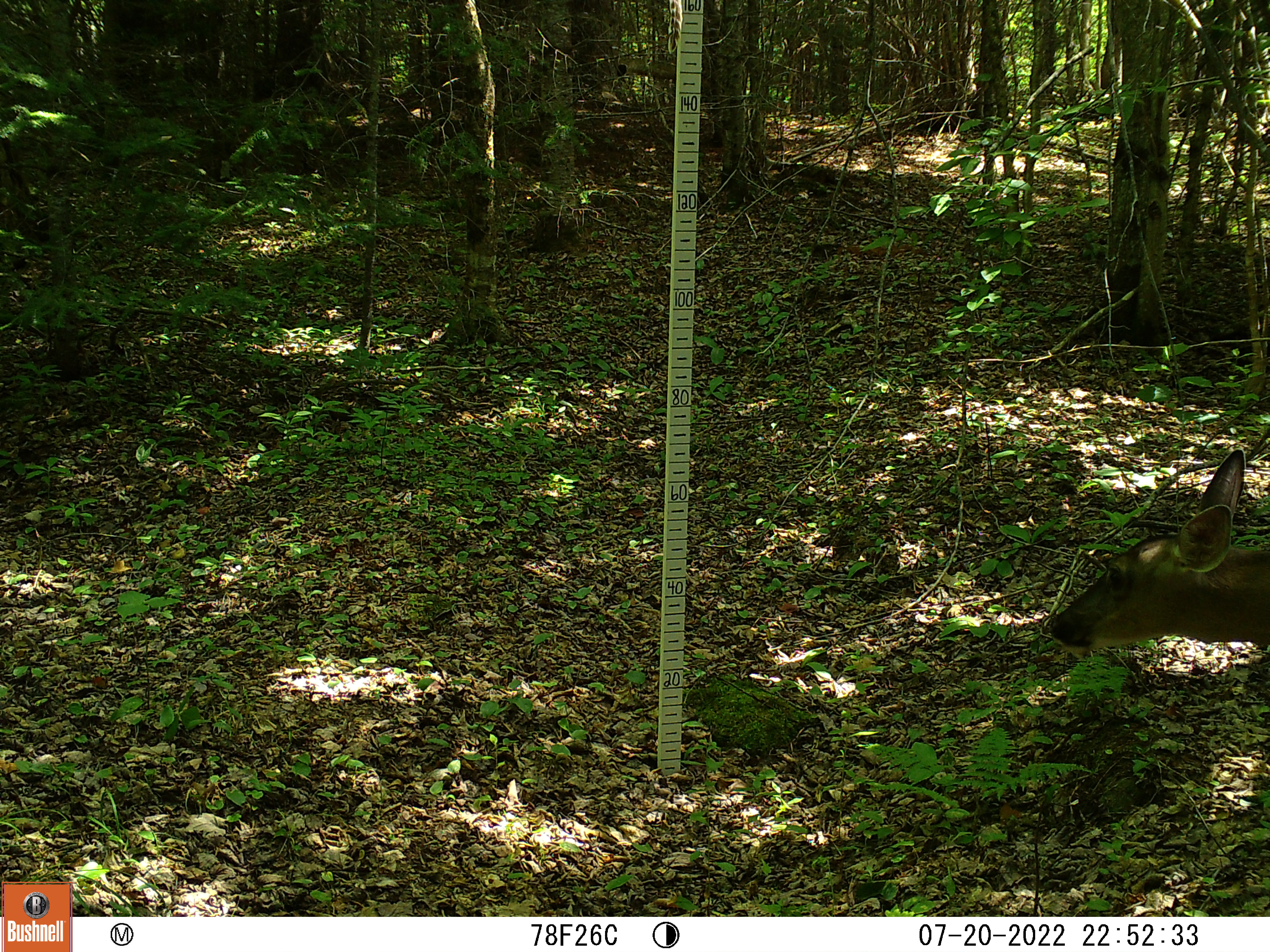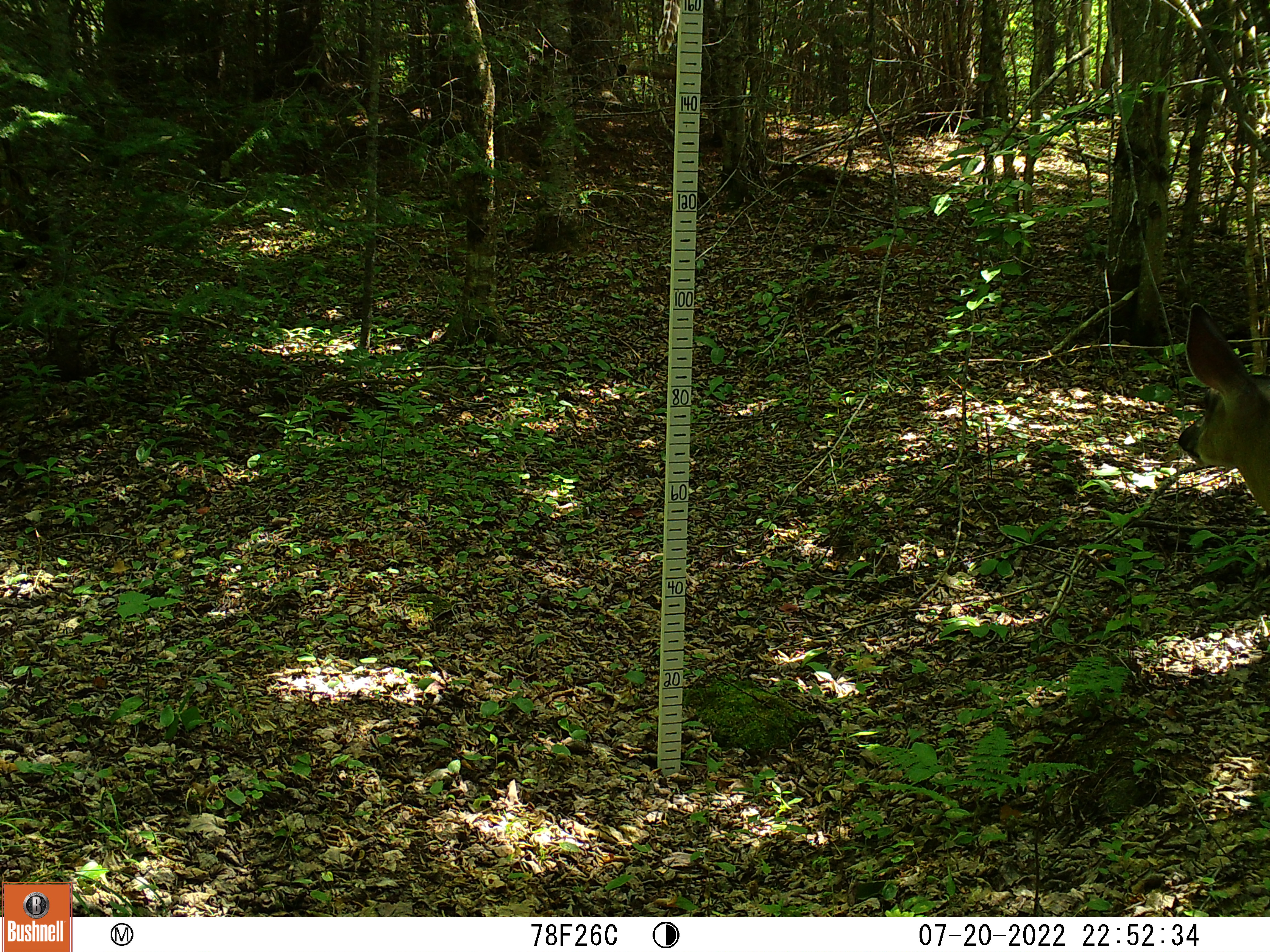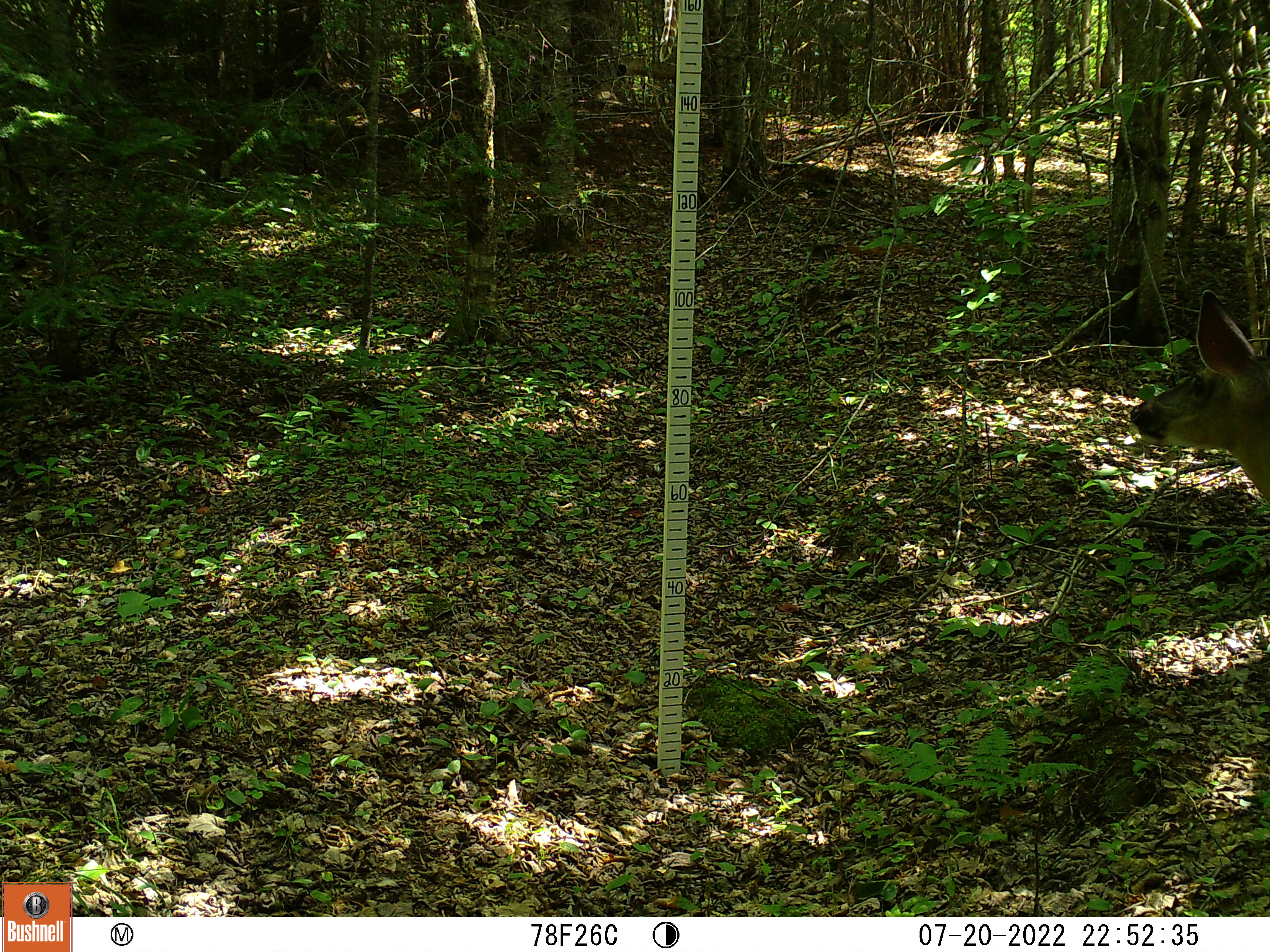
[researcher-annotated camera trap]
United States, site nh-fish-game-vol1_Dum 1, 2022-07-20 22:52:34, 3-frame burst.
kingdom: Animalia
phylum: Chordata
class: Mammalia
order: Artiodactyla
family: Cervidae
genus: Odocoileus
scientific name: Odocoileus virginianus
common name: white-tailed deer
White-tailed deer (Odocoileus virginianus).